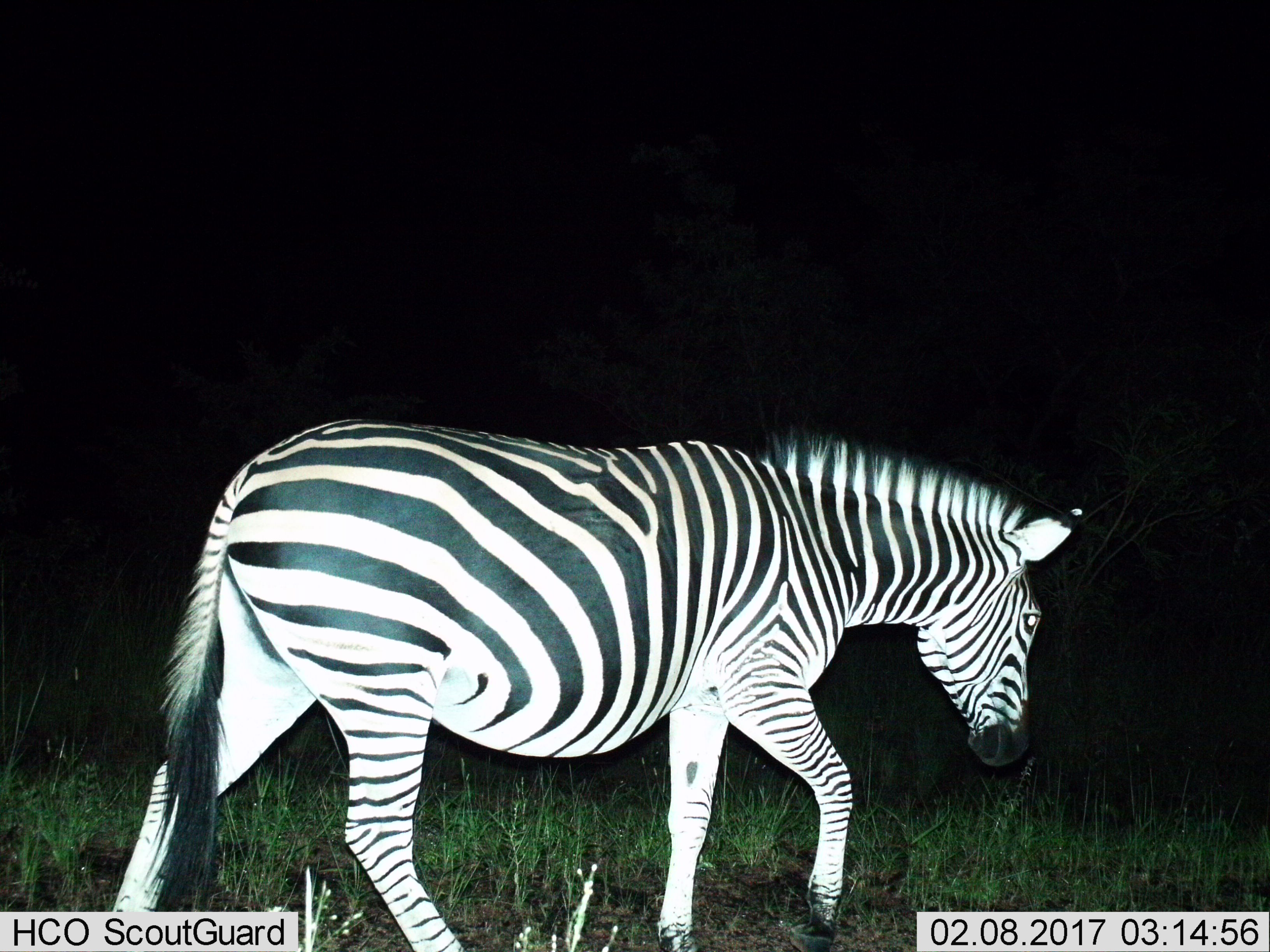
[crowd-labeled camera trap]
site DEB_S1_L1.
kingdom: Animalia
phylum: Chordata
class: Mammalia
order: Perissodactyla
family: Equidae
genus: Equus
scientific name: Equus quagga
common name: plains zebra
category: zebraplains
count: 1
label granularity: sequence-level